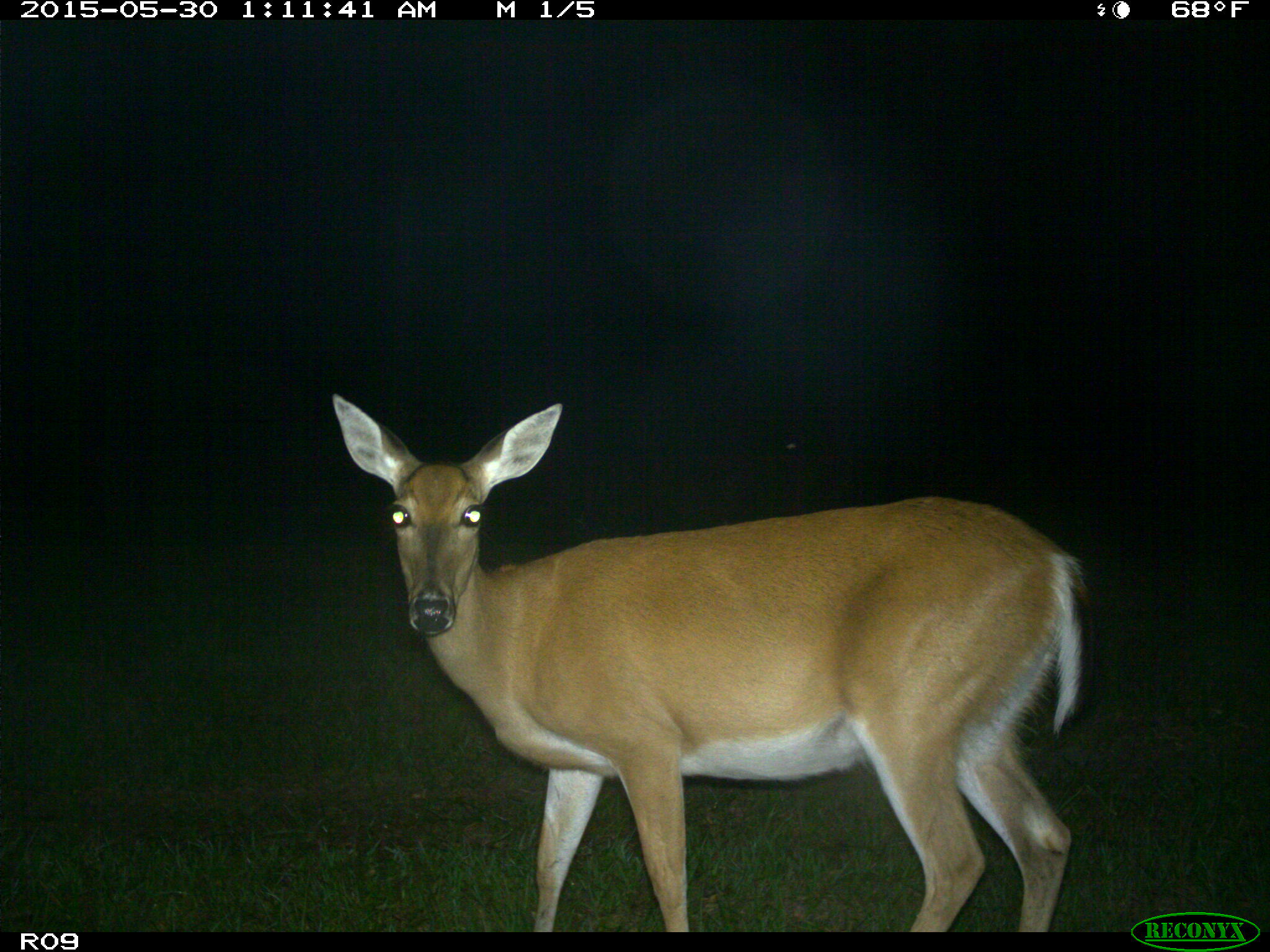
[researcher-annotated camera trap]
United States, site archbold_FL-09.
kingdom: Animalia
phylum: Chordata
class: Mammalia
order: Artiodactyla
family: Cervidae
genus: Odocoileus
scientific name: Odocoileus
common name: deer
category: unidentified deer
Unidentified deer (deer) (Odocoileus).